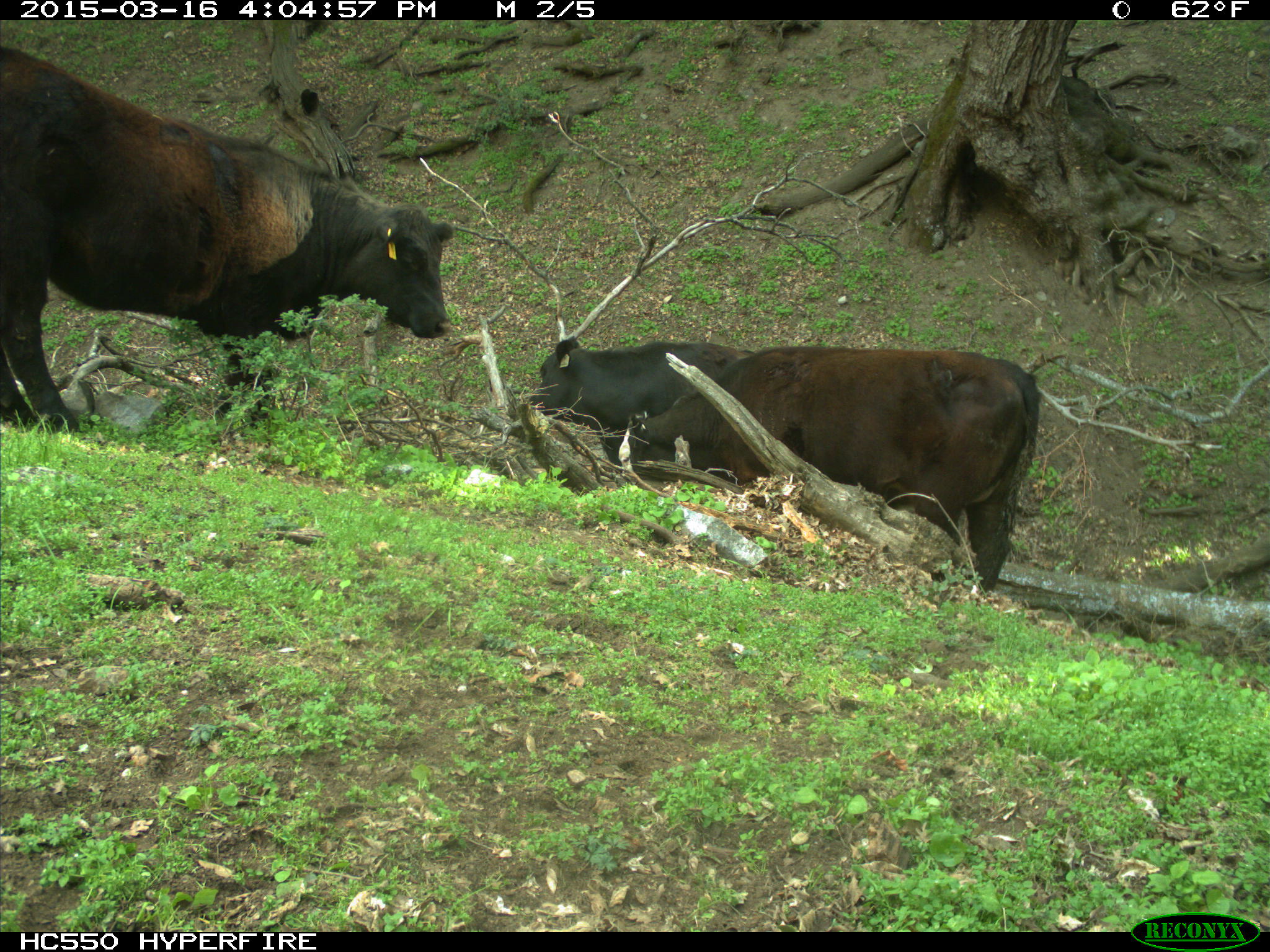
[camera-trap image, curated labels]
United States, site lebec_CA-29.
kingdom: Animalia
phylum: Chordata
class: Mammalia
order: Artiodactyla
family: Bovidae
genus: Bos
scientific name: Bos taurus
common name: domestic cow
Bos taurus (domestic cow).